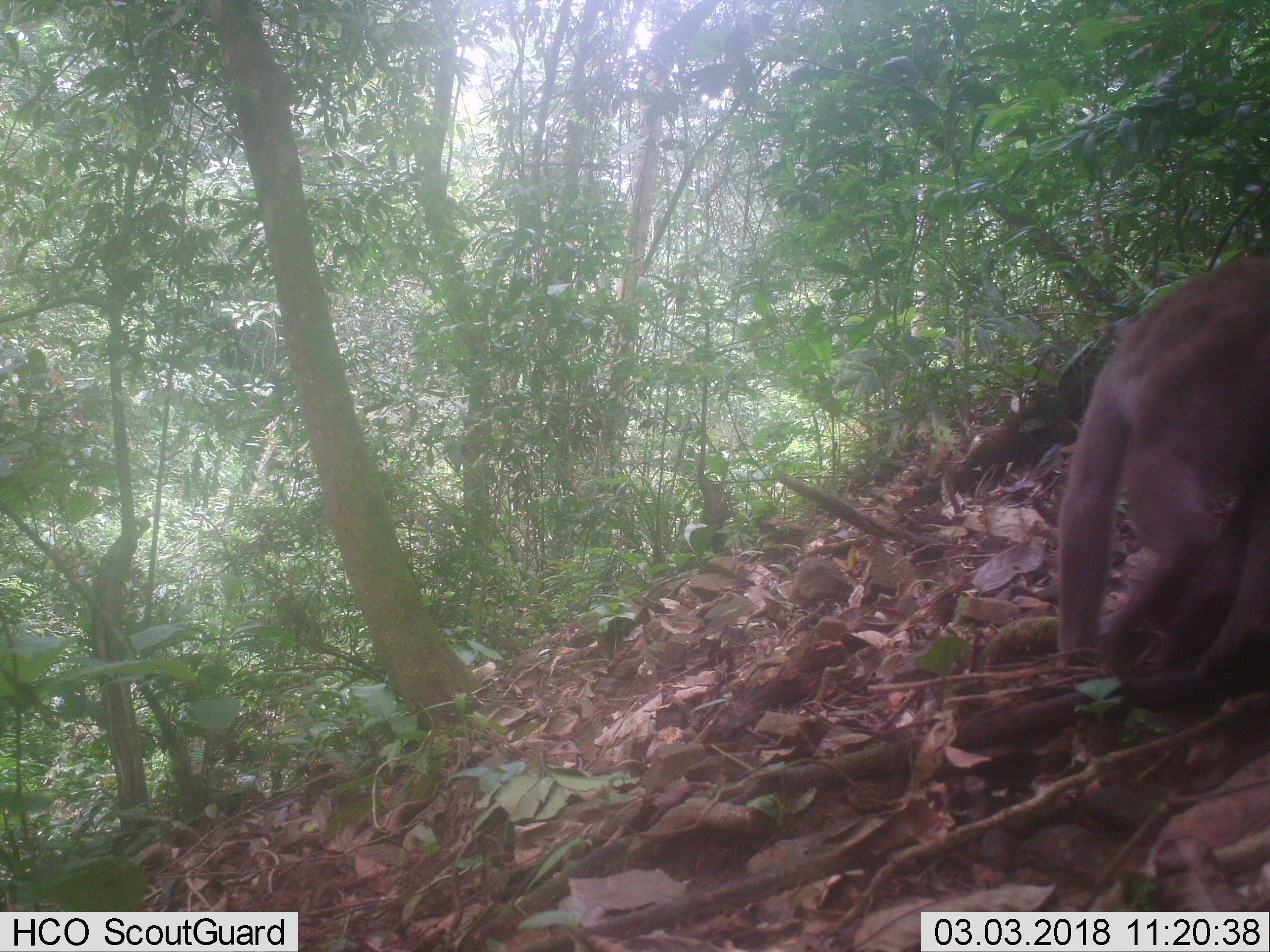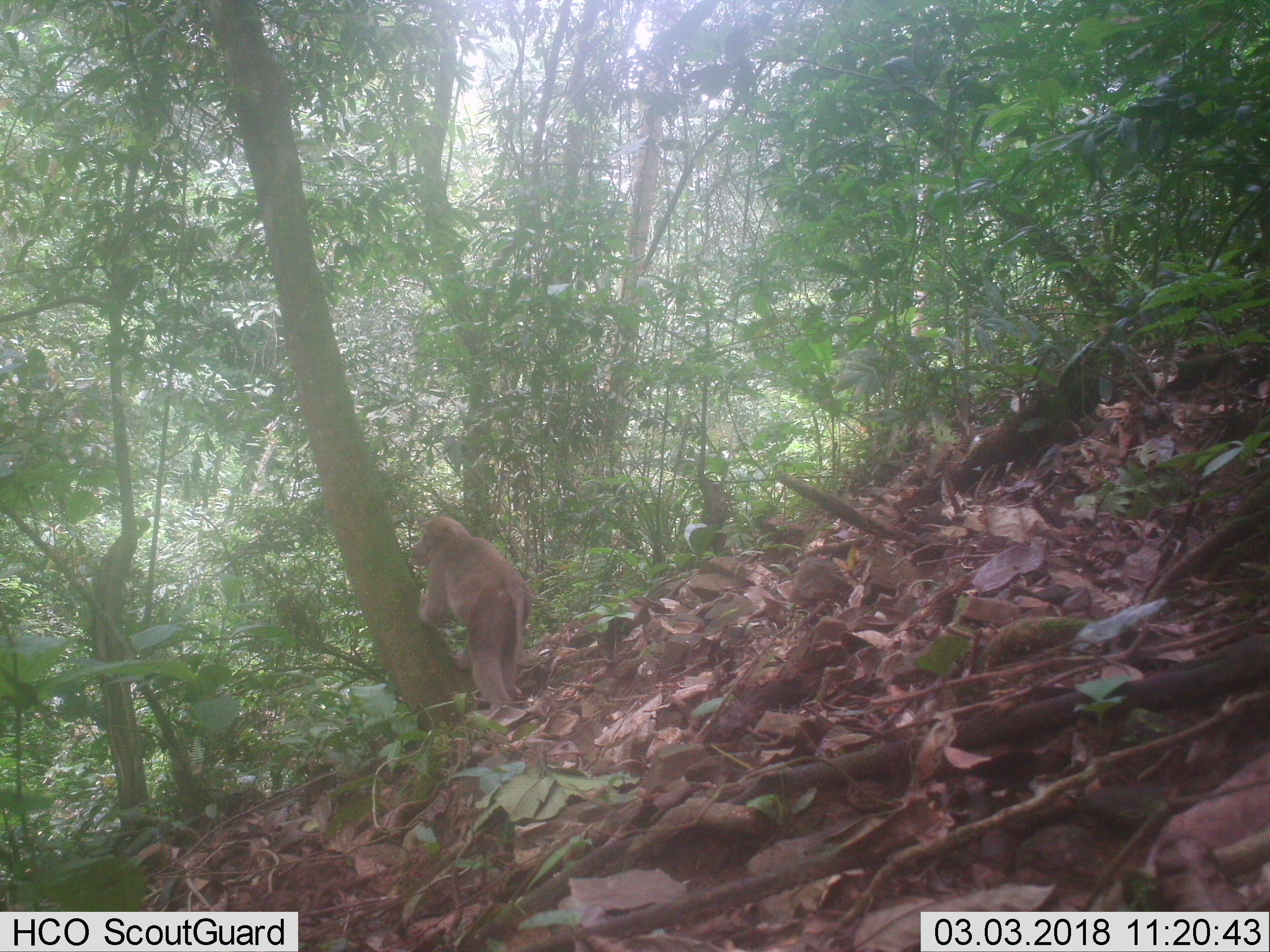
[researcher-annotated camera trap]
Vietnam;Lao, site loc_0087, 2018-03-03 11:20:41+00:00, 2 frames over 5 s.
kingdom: Animalia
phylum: Chordata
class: Mammalia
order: Primates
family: Cercopithecidae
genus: Macaca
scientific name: Macaca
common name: macaques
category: assam or rhesus macaque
Assam or rhesus macaque (macaques) (Macaca). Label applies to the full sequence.